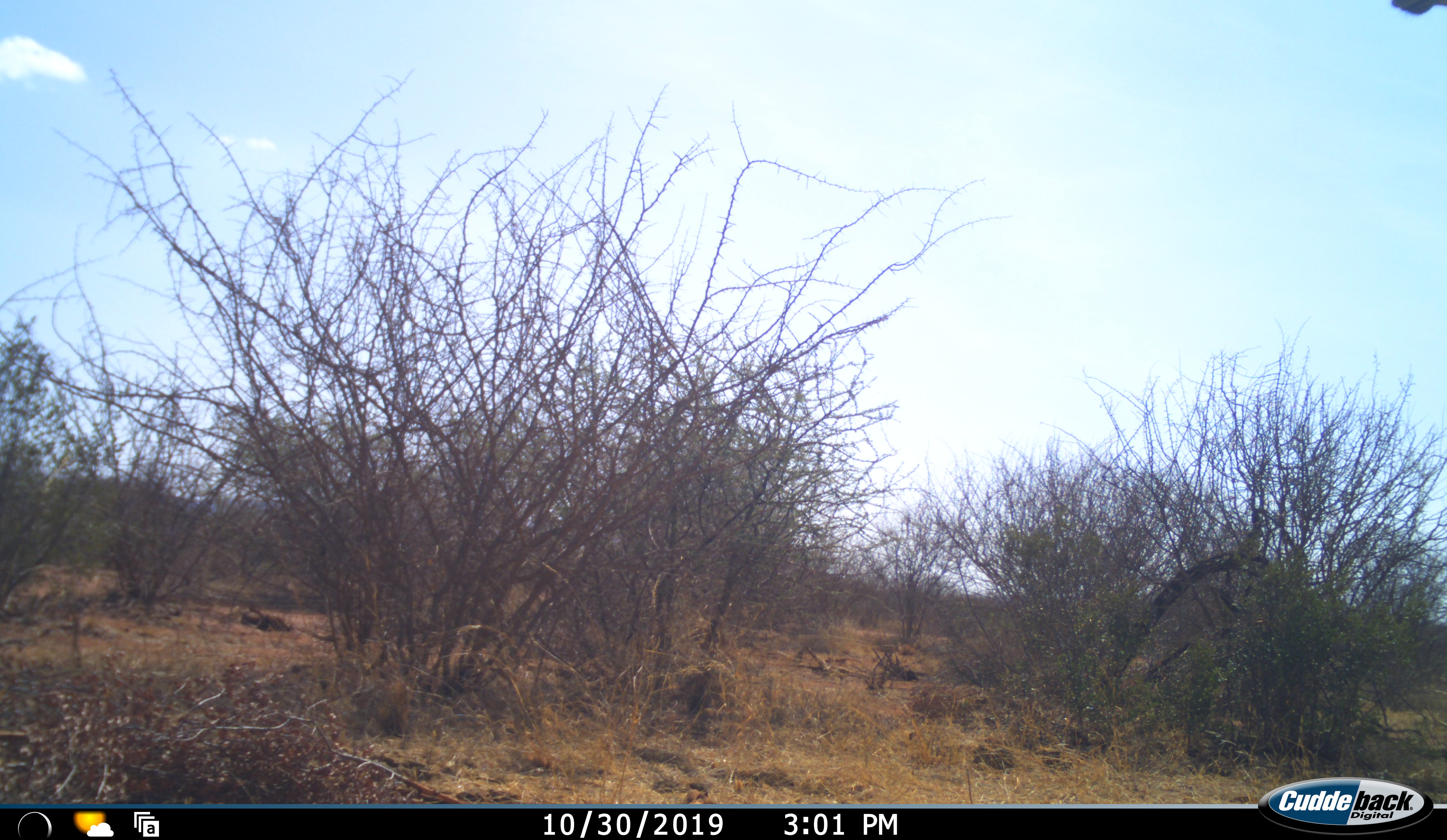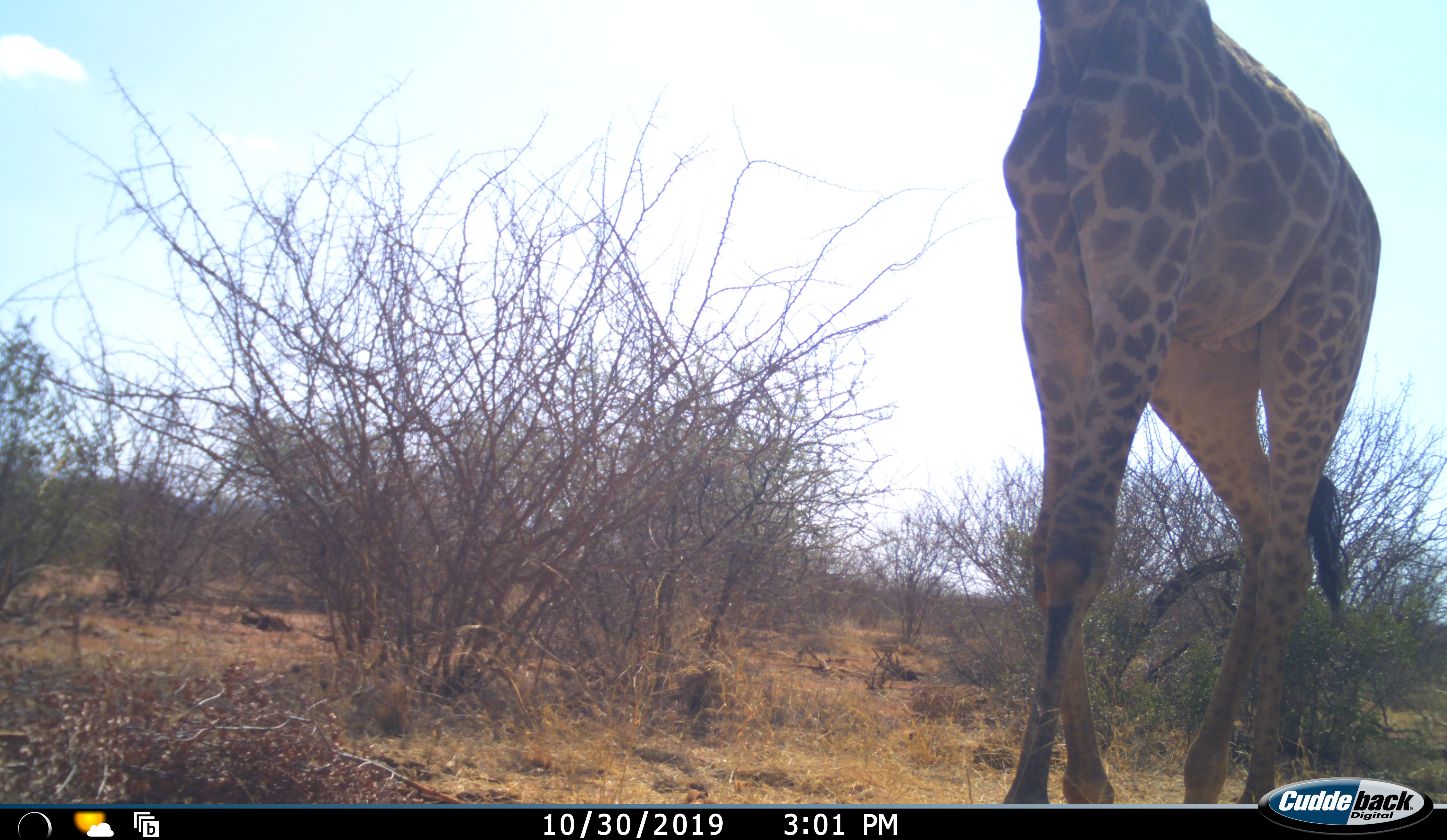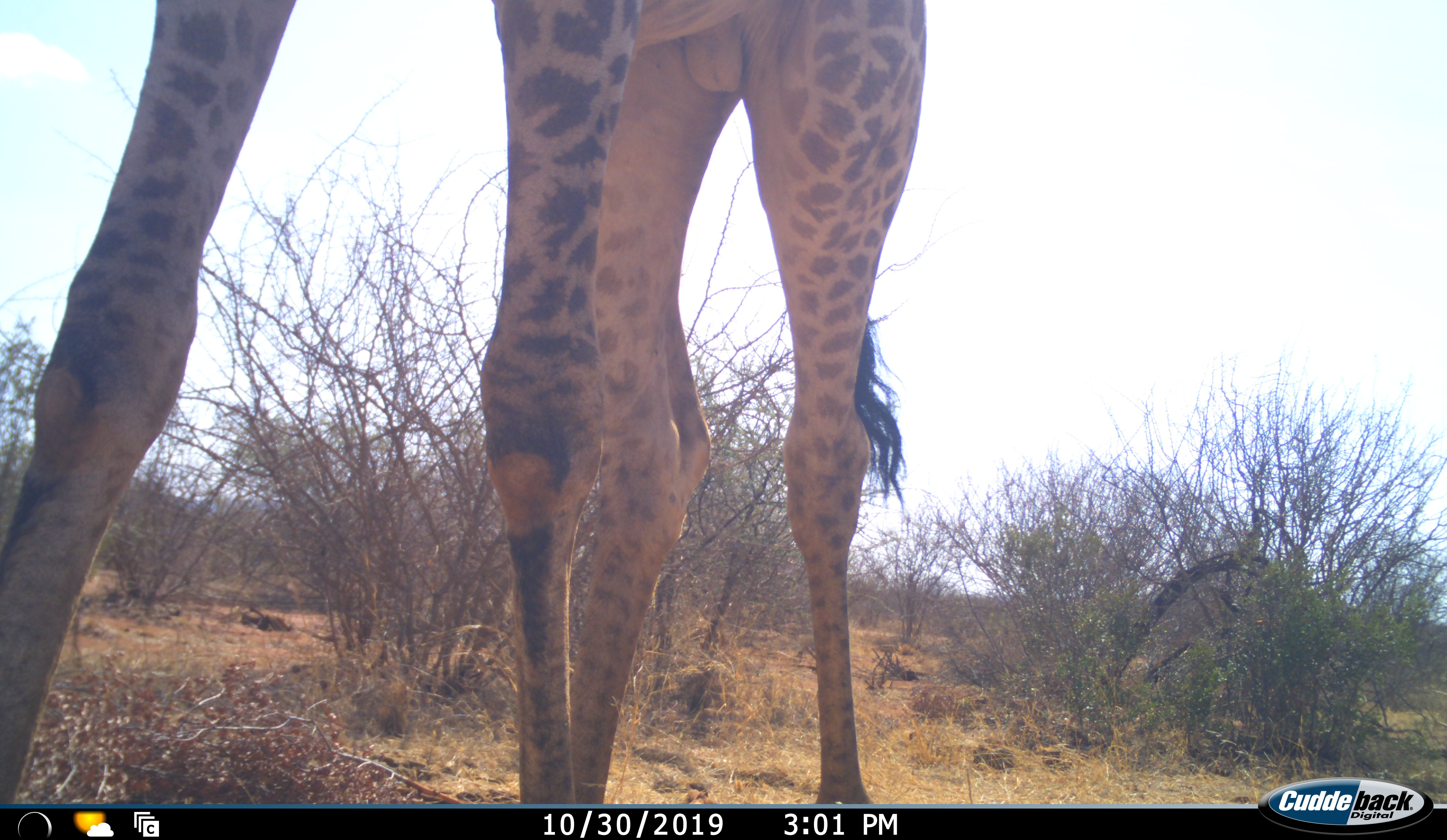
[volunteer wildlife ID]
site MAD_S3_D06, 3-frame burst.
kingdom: Animalia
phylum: Chordata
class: Mammalia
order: Artiodactyla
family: Giraffidae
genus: Giraffa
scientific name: Giraffa camelopardalis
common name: giraffe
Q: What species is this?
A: Giraffe (Giraffa camelopardalis).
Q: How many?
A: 1.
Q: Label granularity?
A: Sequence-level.